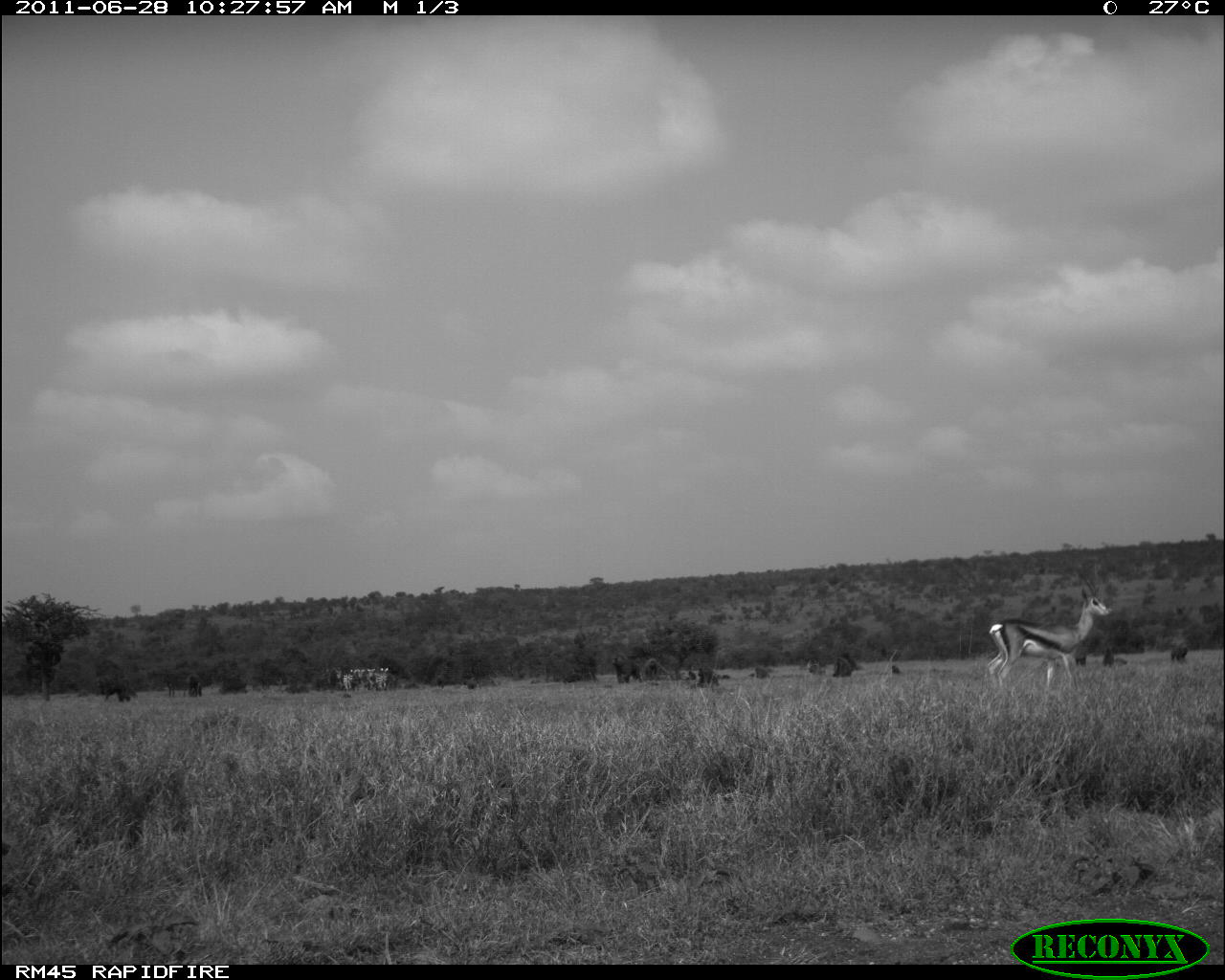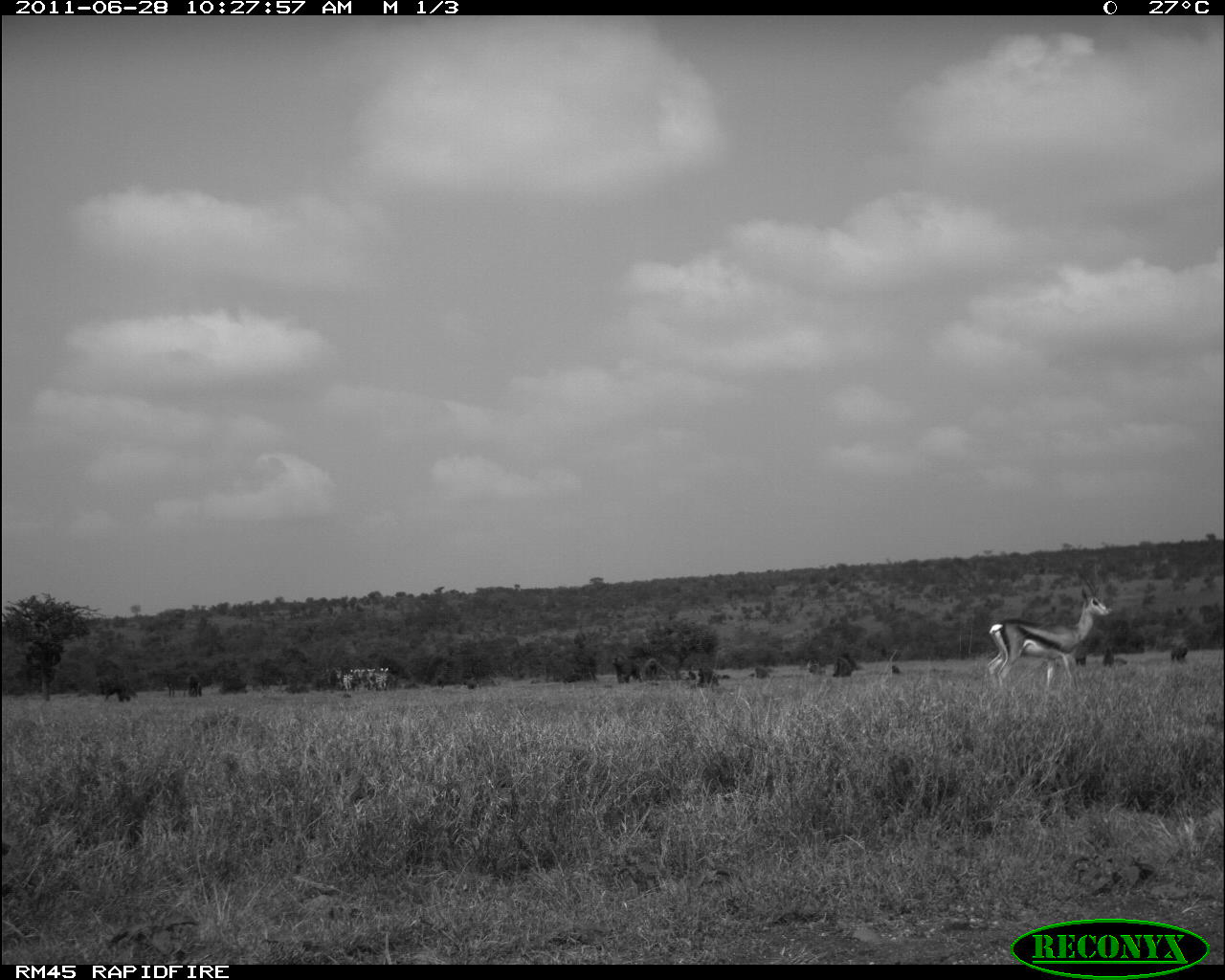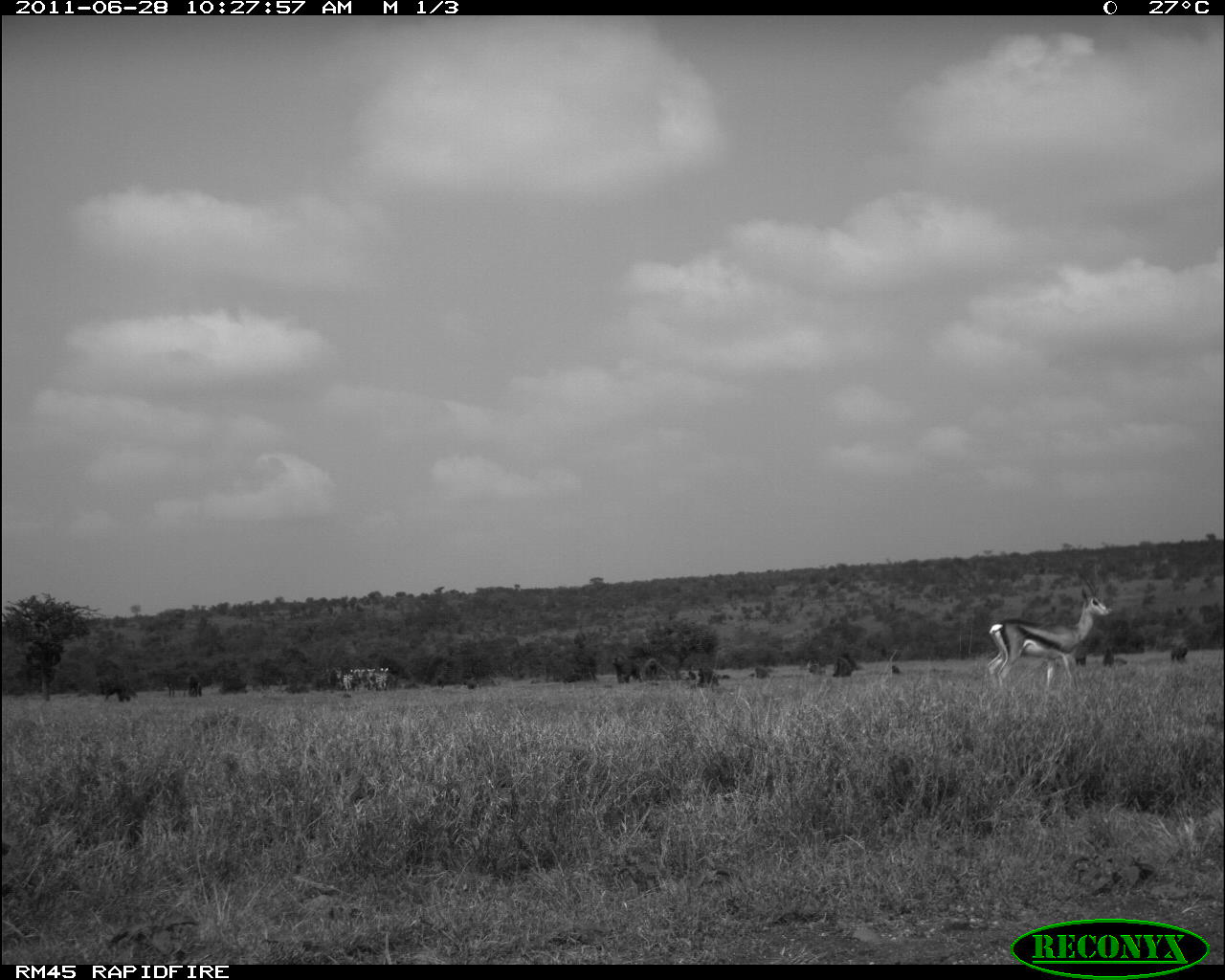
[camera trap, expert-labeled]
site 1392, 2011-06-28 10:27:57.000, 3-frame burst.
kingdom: Animalia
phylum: Chordata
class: Mammalia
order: Artiodactyla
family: Bovidae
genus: Nanger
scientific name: Nanger granti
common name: grant's gazelle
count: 1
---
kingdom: Animalia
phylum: Chordata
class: Mammalia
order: Primates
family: Cercopithecidae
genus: Papio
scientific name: Papio anubis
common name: olive baboon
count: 7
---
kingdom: Animalia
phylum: Chordata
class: Mammalia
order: Perissodactyla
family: Equidae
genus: Equus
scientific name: Equus quagga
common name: plains zebra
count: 5